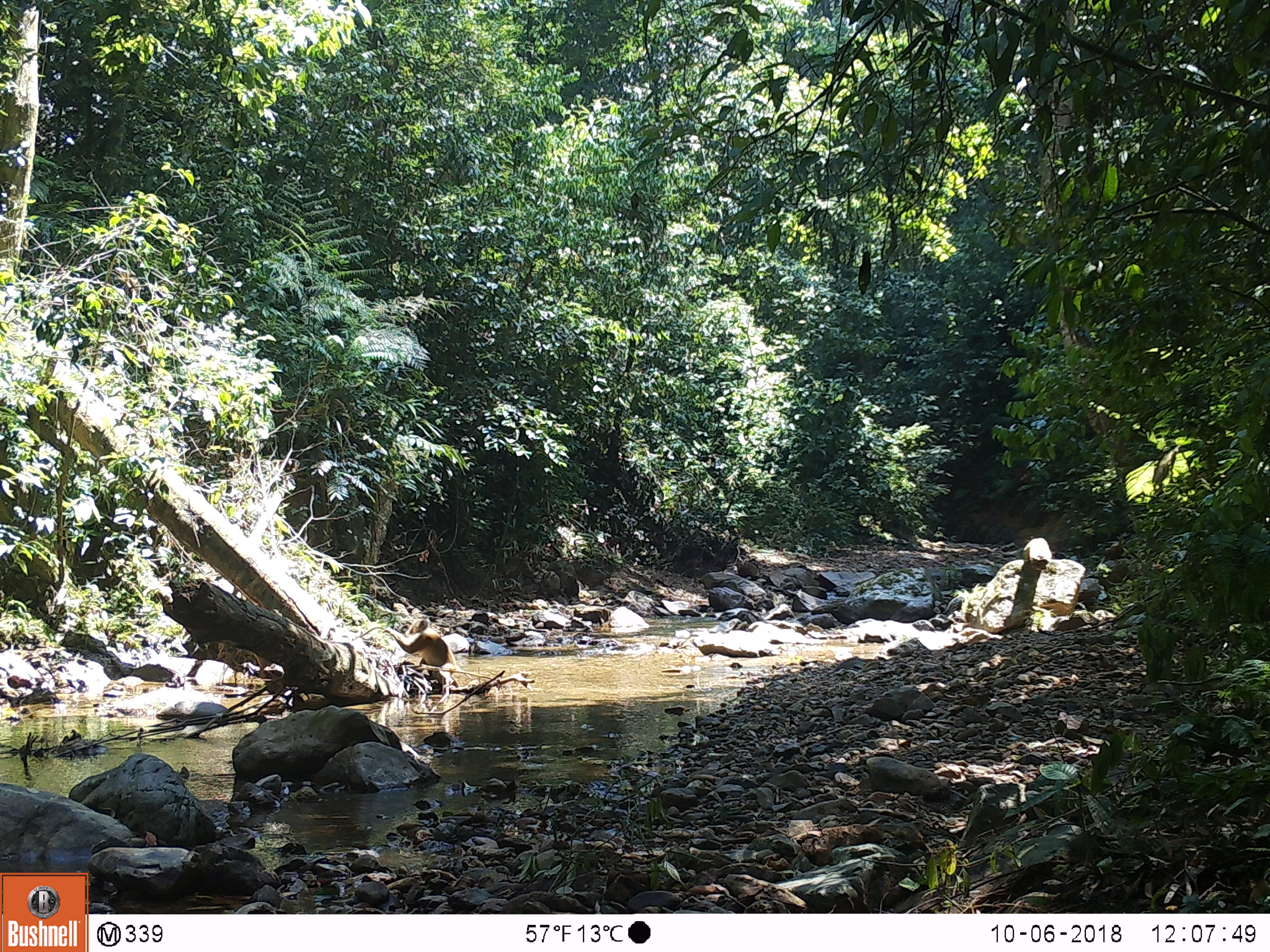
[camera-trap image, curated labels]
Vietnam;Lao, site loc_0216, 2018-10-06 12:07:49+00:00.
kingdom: Animalia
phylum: Chordata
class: Mammalia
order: Artiodactyla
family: Cervidae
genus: Muntiacus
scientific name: Muntiacus vuquangensis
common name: large-antlered muntjac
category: large antlered muntjac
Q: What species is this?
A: Large antlered muntjac (large-antlered muntjac) (Muntiacus vuquangensis).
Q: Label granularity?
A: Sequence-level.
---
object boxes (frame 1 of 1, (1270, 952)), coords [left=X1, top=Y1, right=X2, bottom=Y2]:
large antlered muntjac: [left=382, top=620, right=448, bottom=667]